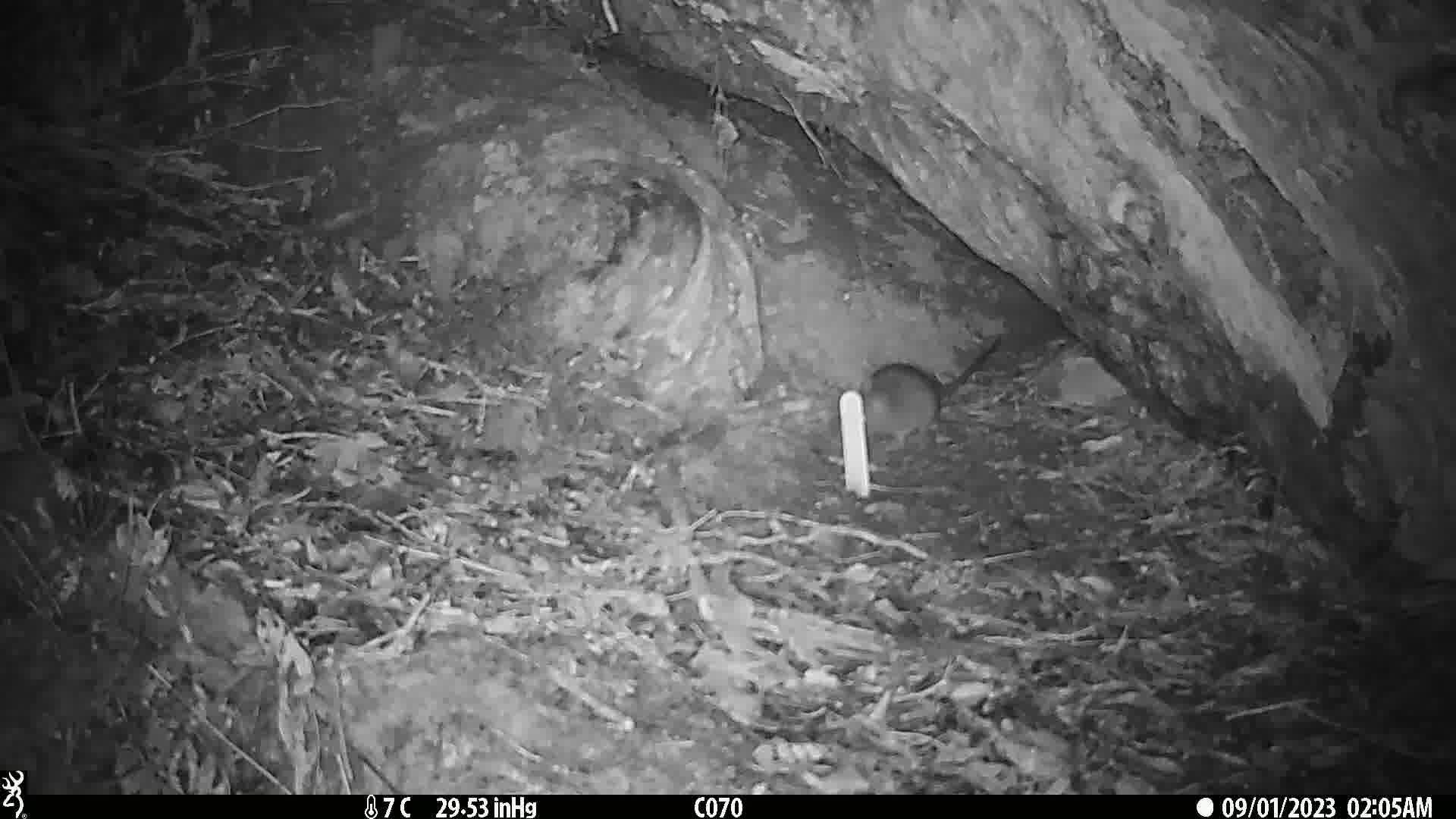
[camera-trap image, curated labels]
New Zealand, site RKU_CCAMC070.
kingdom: Animalia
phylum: Chordata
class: Mammalia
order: Rodentia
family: Muridae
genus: Rattus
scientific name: Rattus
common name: rat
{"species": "rat (Rattus)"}